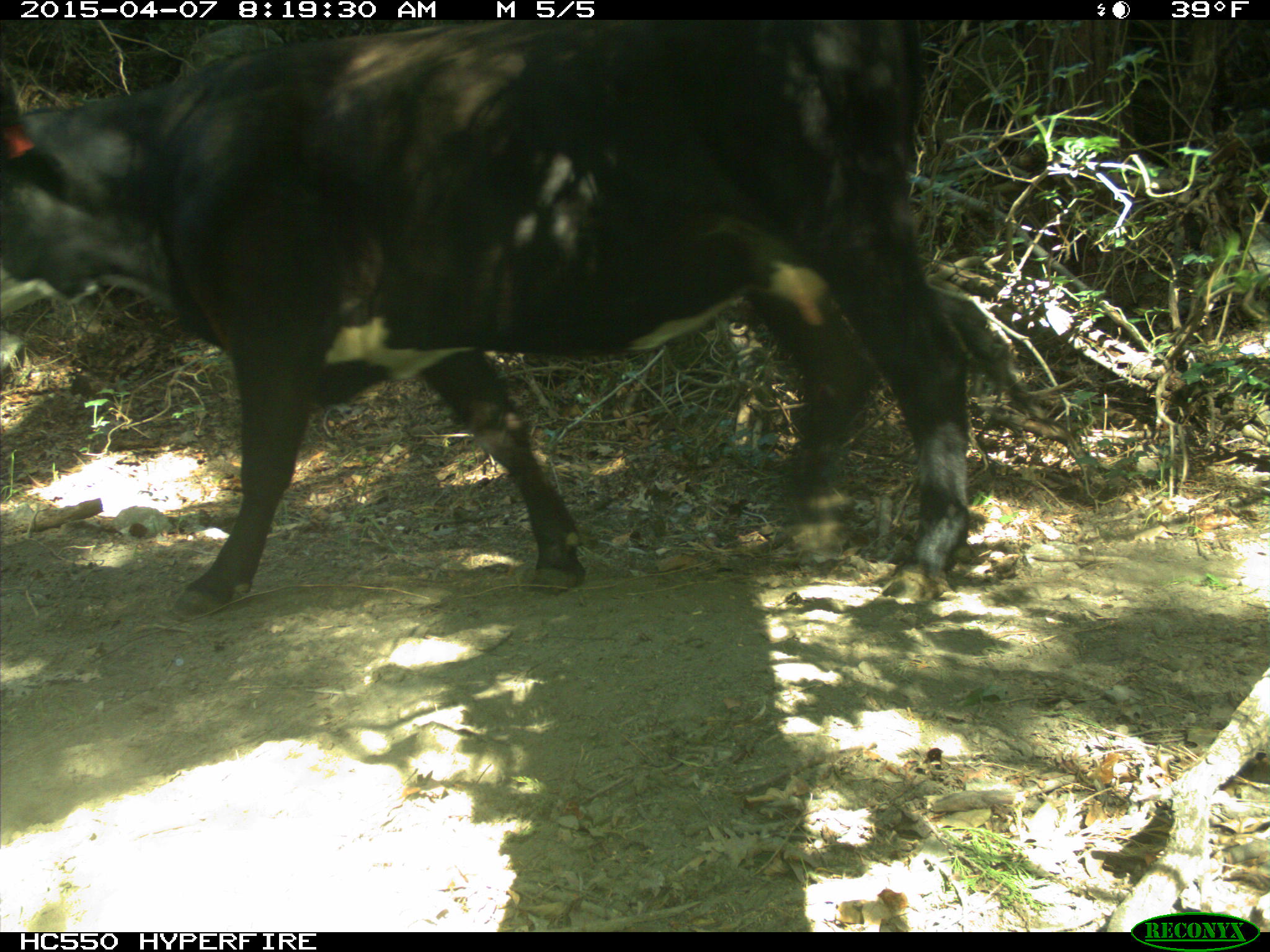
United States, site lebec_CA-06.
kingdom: Animalia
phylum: Chordata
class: Mammalia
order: Artiodactyla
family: Bovidae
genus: Bos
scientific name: Bos taurus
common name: domestic cow